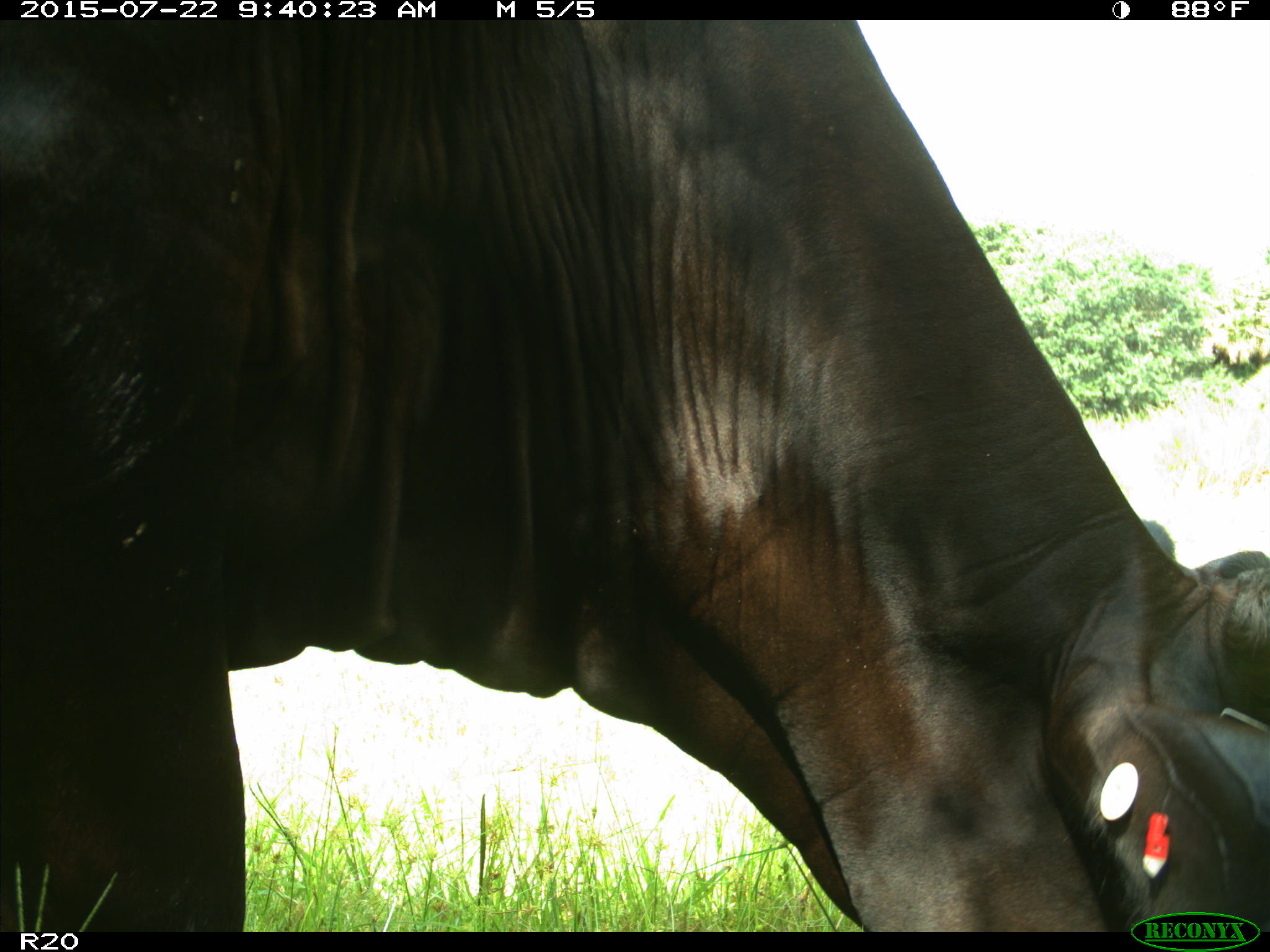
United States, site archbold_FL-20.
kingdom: Animalia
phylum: Chordata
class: Mammalia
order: Artiodactyla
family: Bovidae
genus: Bos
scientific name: Bos taurus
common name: domestic cow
Bos taurus (domestic cow).